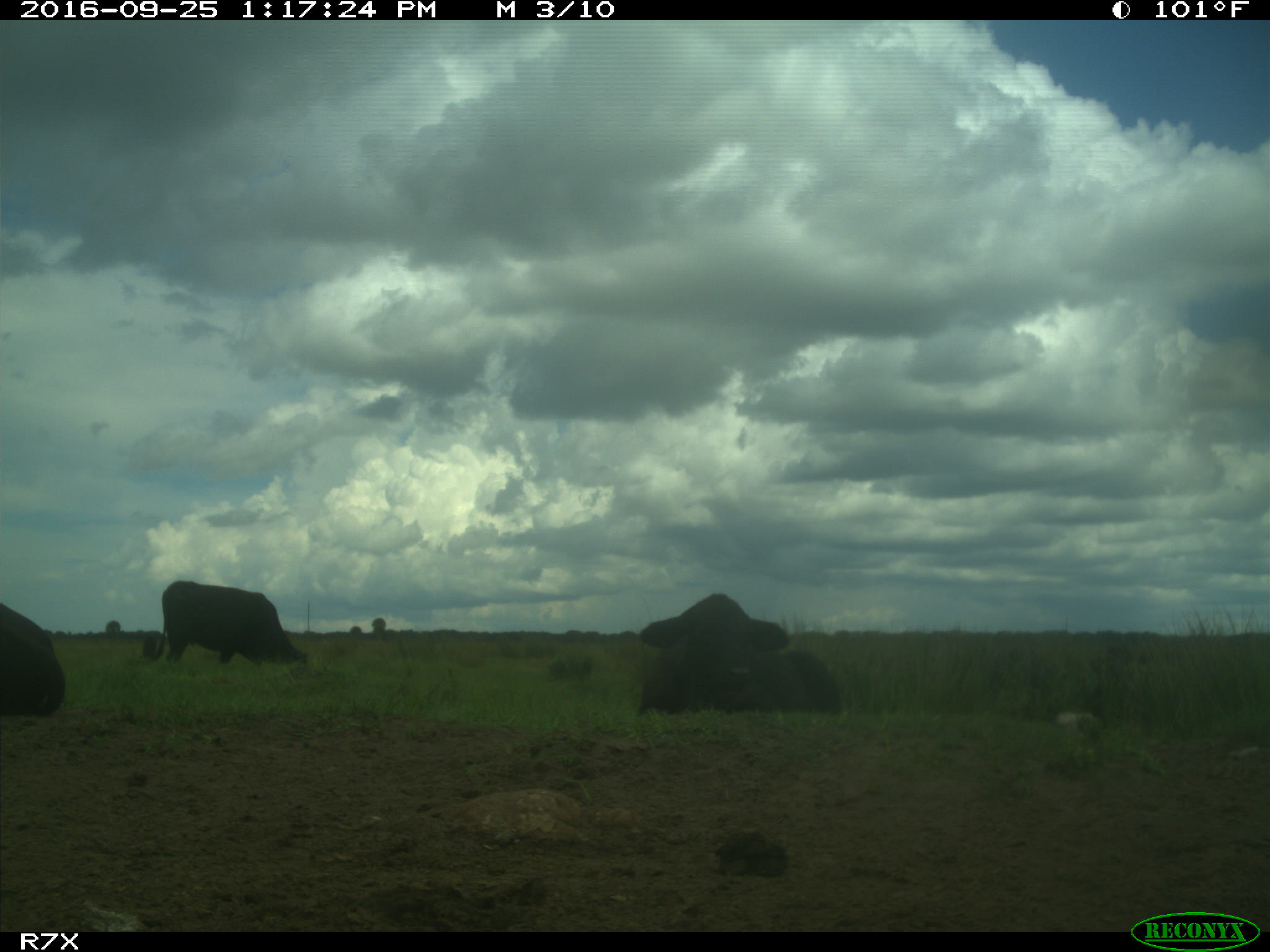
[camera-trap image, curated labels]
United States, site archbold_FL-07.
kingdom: Animalia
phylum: Chordata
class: Mammalia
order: Artiodactyla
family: Bovidae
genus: Bos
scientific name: Bos taurus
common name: domestic cow